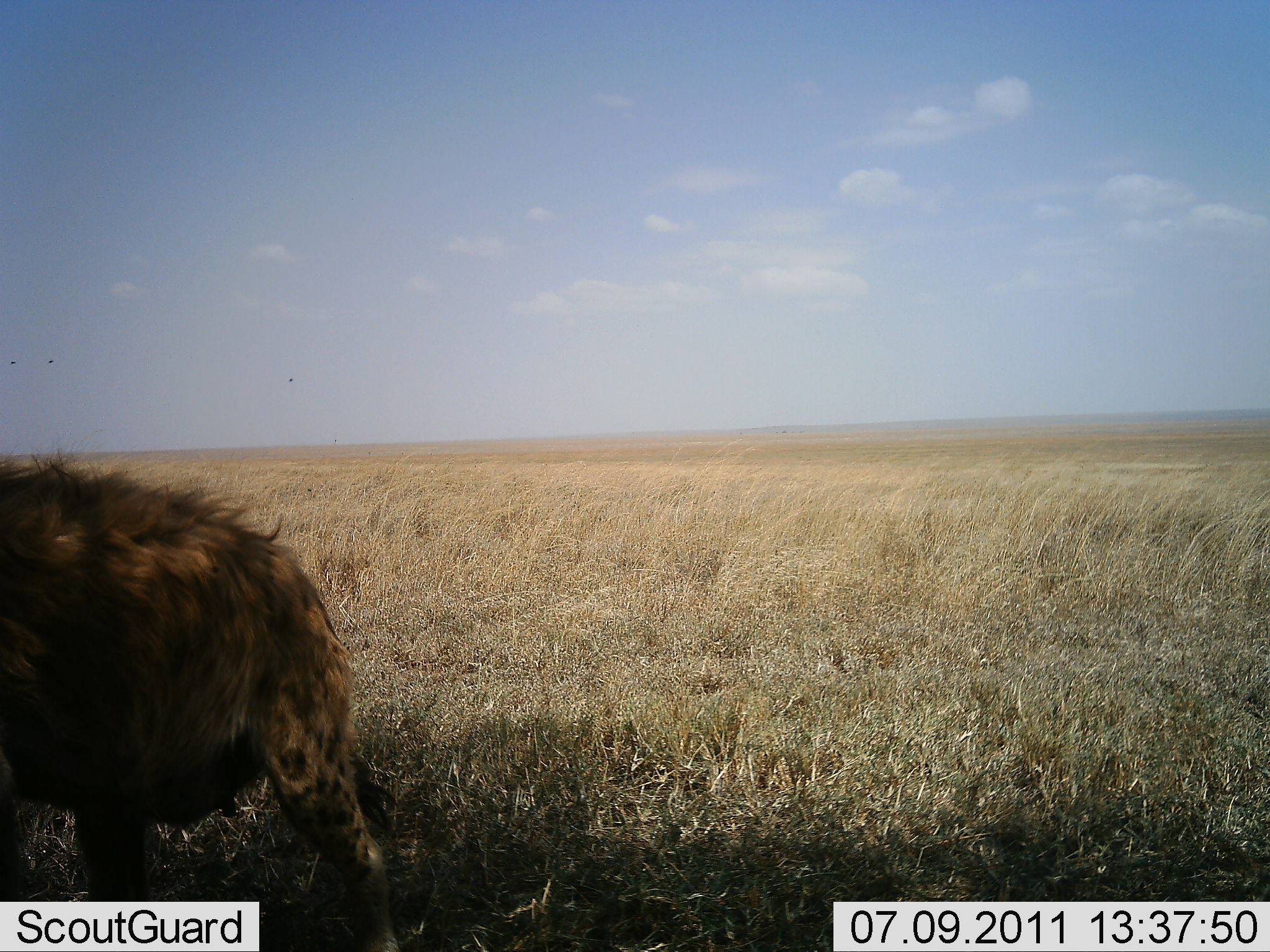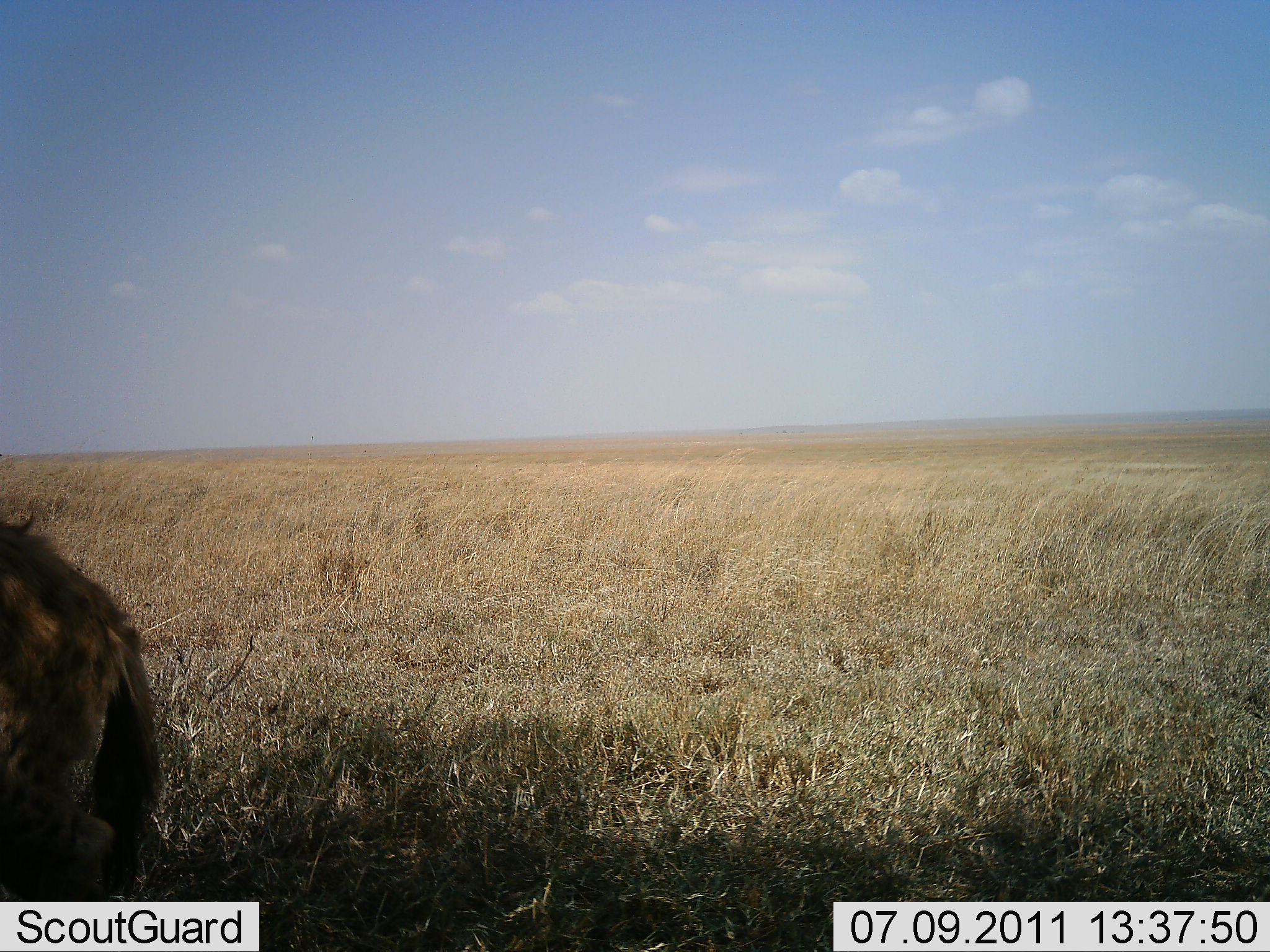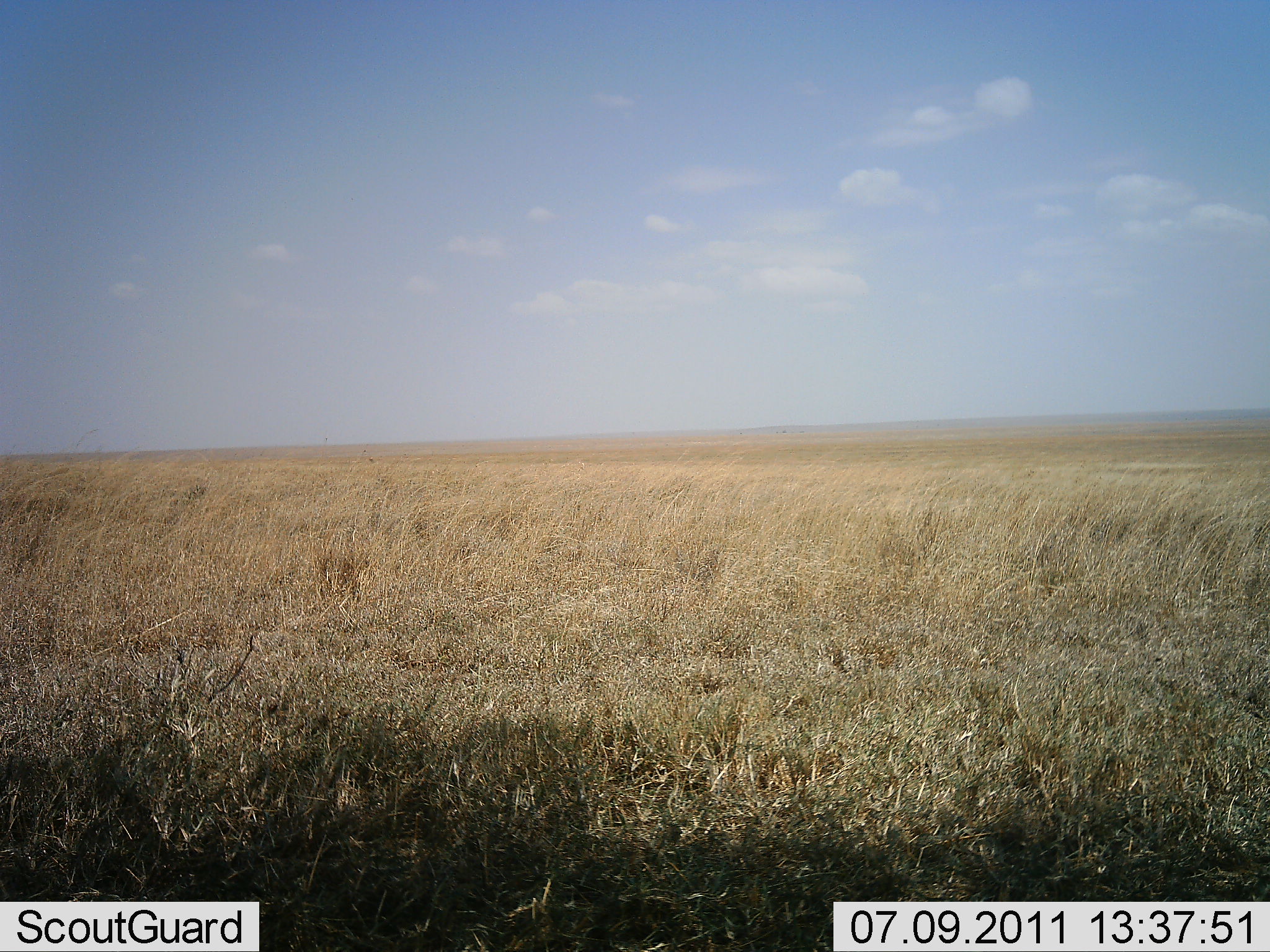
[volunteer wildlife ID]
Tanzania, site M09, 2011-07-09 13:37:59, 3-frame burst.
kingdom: Animalia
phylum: Chordata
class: Mammalia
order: Carnivora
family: Hyaenidae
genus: Crocuta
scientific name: Crocuta crocuta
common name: spotted hyena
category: hyenaspotted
Hyenaspotted (spotted hyena) (Crocuta crocuta), count 1. Behavior (volunteer vote fractions): standing 7%, resting 0%, moving 93%, interacting 0%. Young present (vote fraction): 0%. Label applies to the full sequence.